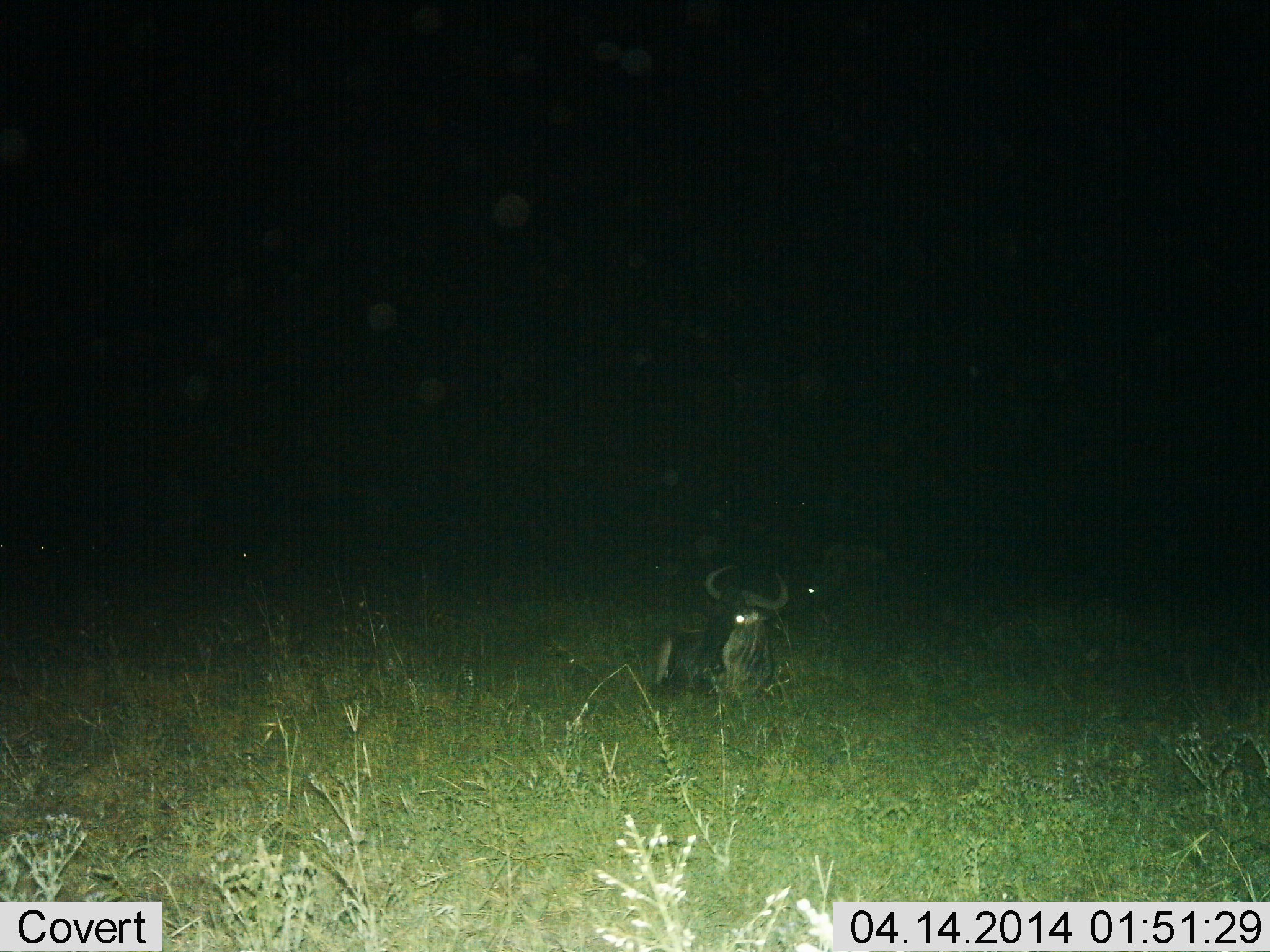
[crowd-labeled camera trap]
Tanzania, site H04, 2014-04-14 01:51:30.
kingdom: Animalia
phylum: Chordata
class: Mammalia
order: Artiodactyla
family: Bovidae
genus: Connochaetes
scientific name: Connochaetes taurinus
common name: blue wildebeest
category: wildebeest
Wildebeest (blue wildebeest) (Connochaetes taurinus), count 1. Behavior (volunteer vote fractions): standing 11%, resting 92%, moving 1%, interacting 0%. Young present (vote fraction): 0%. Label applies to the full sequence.